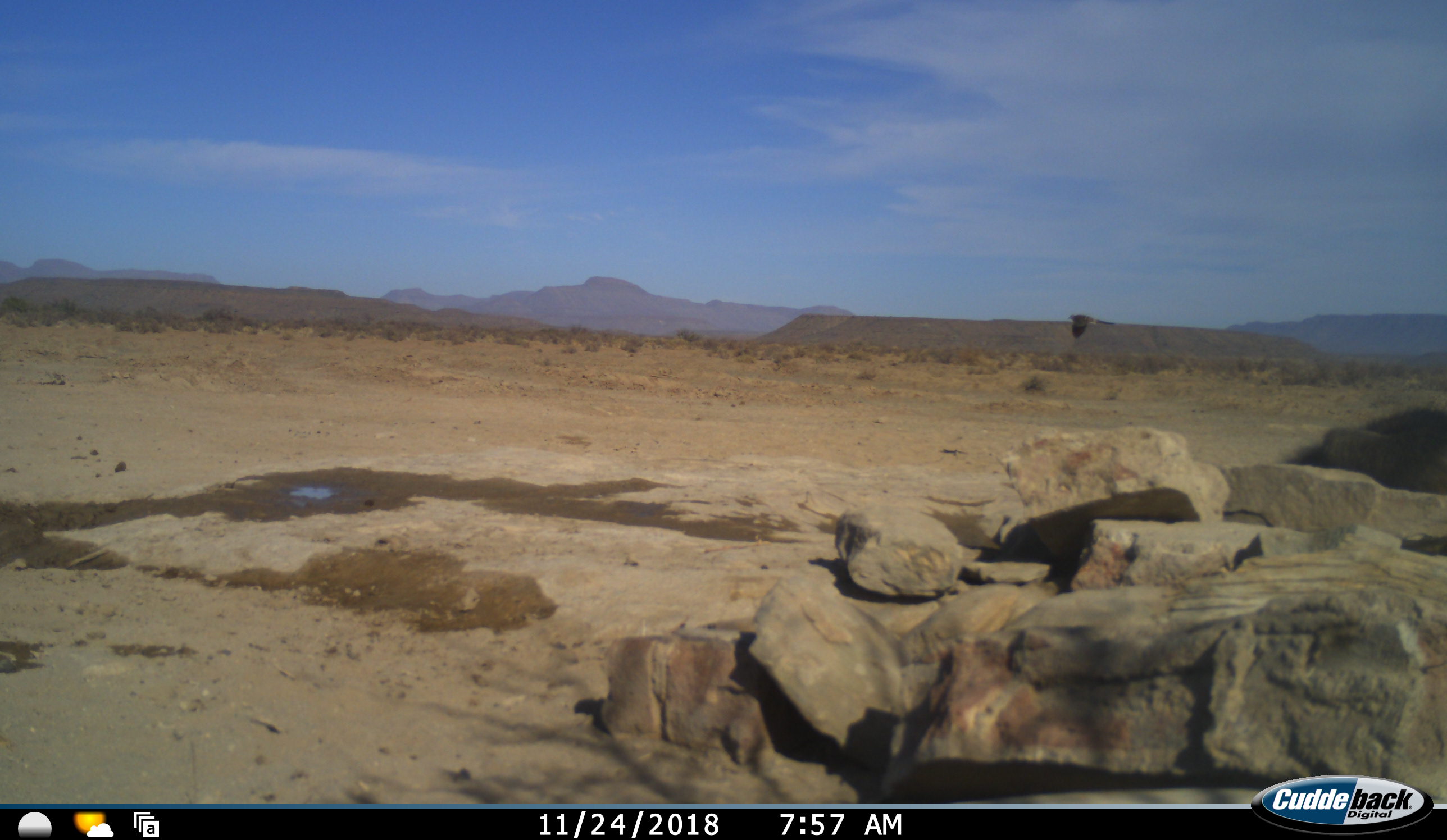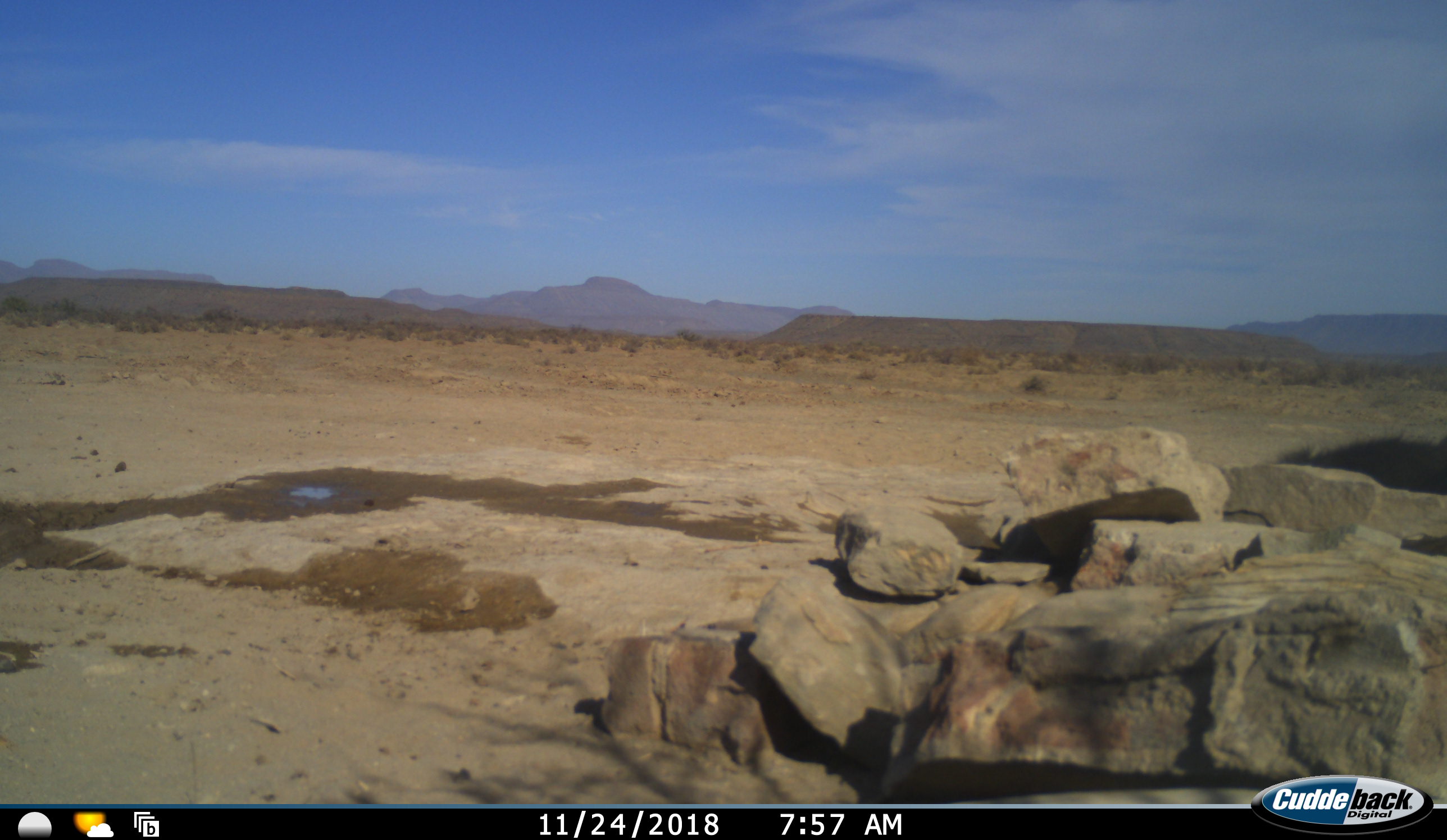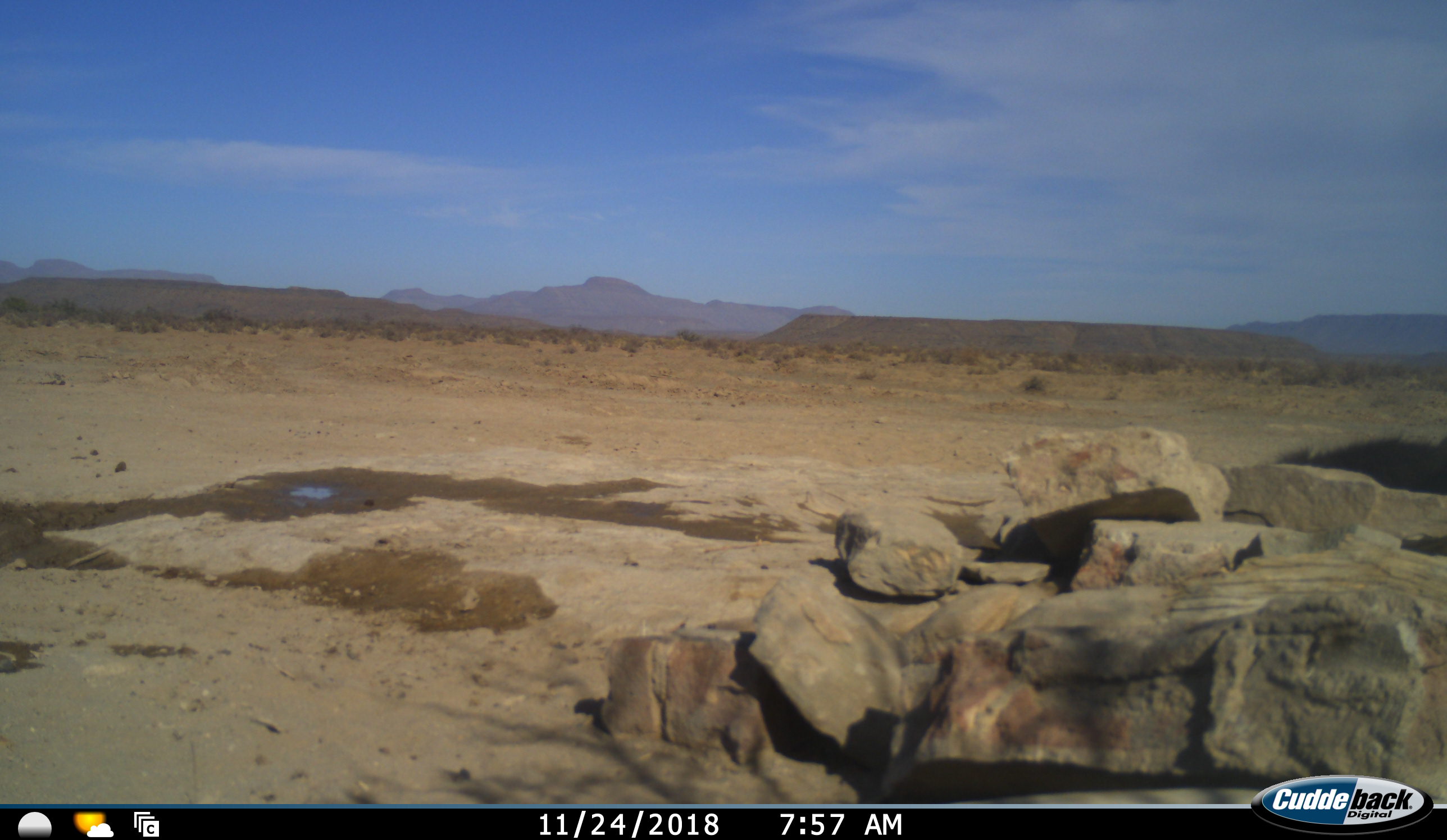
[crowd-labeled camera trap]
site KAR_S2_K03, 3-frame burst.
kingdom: Animalia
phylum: Chordata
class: Aves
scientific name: Aves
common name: bird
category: birdother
Birdother (bird) (Aves), count 1. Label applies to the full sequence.